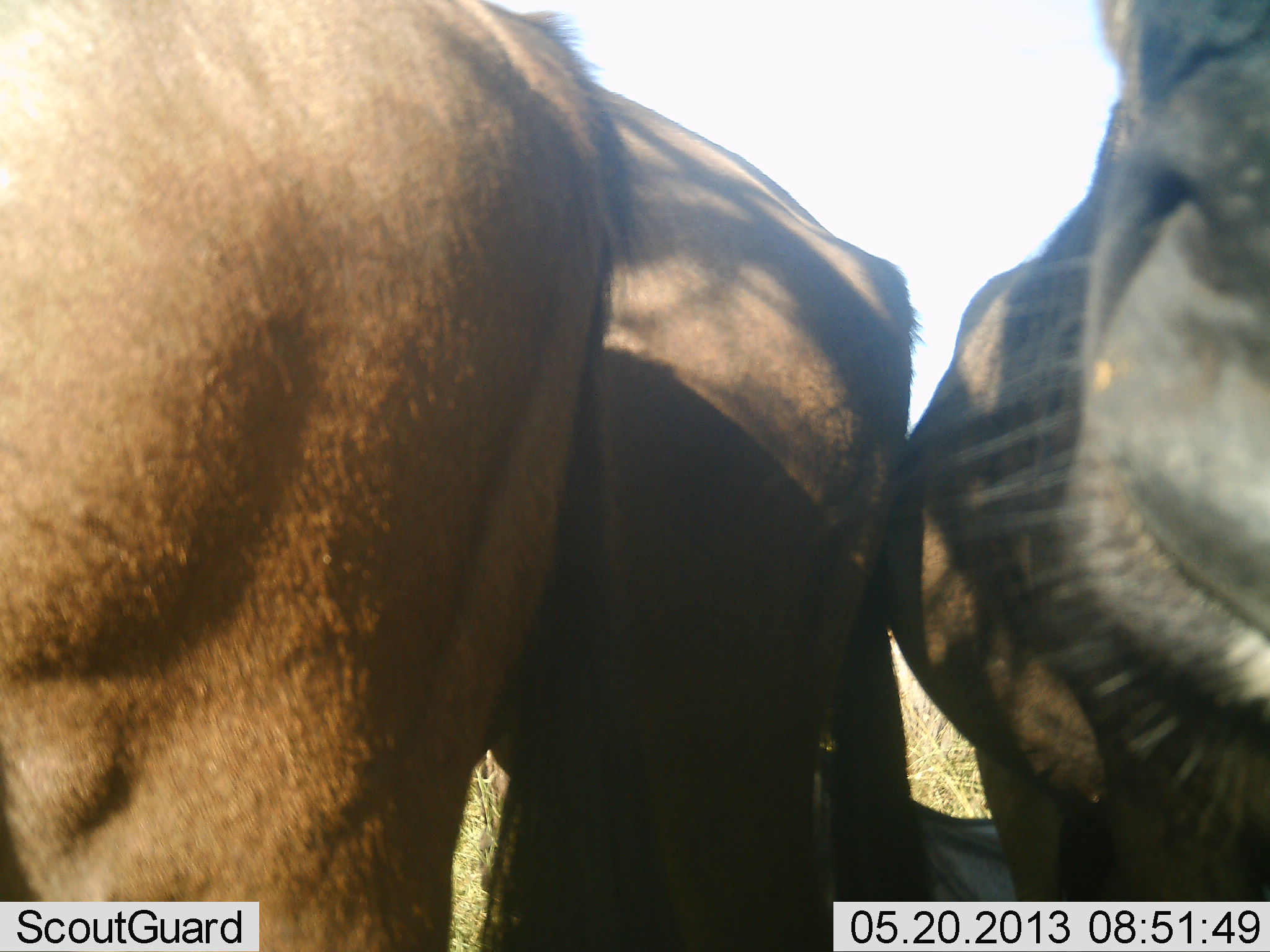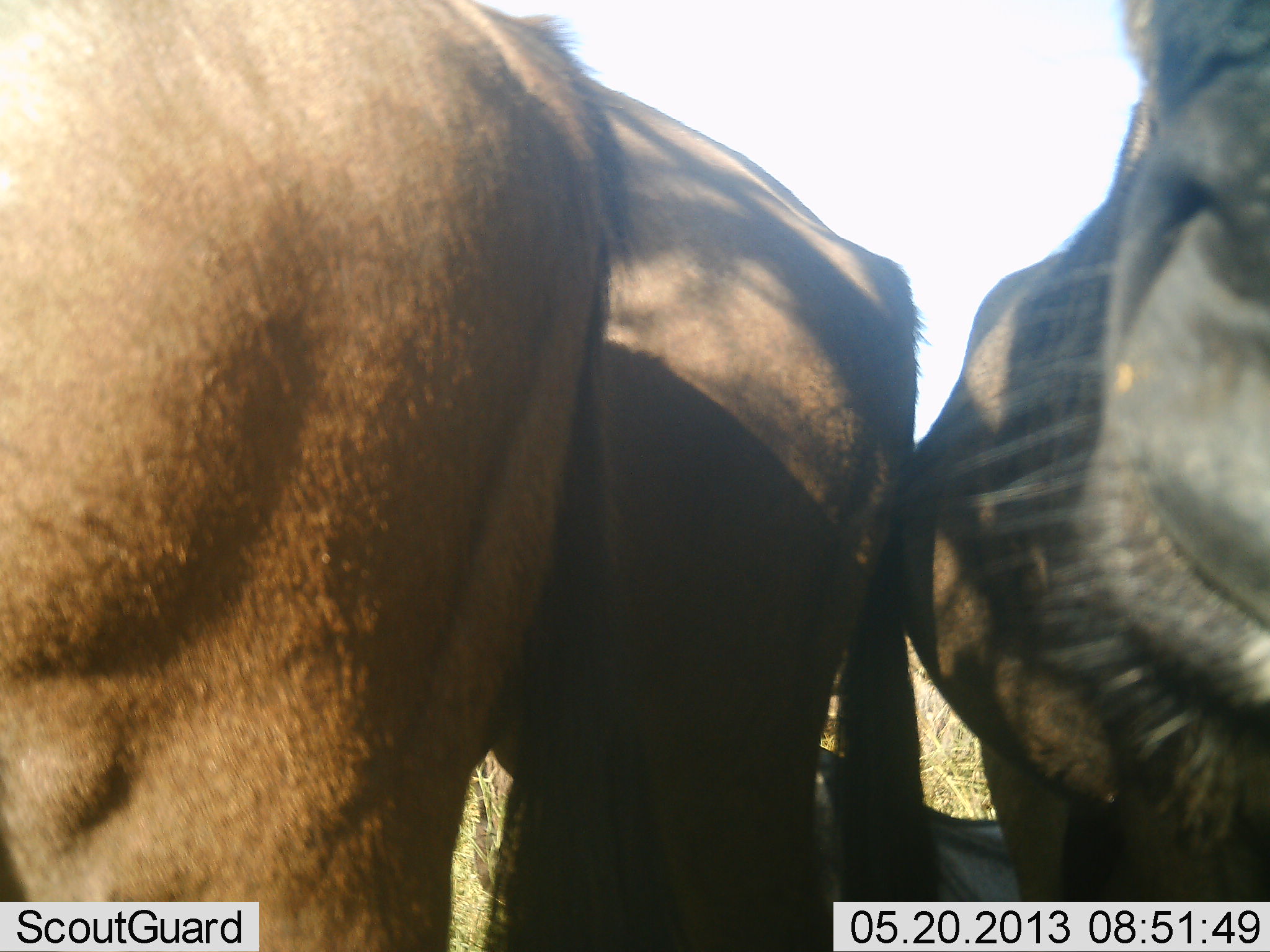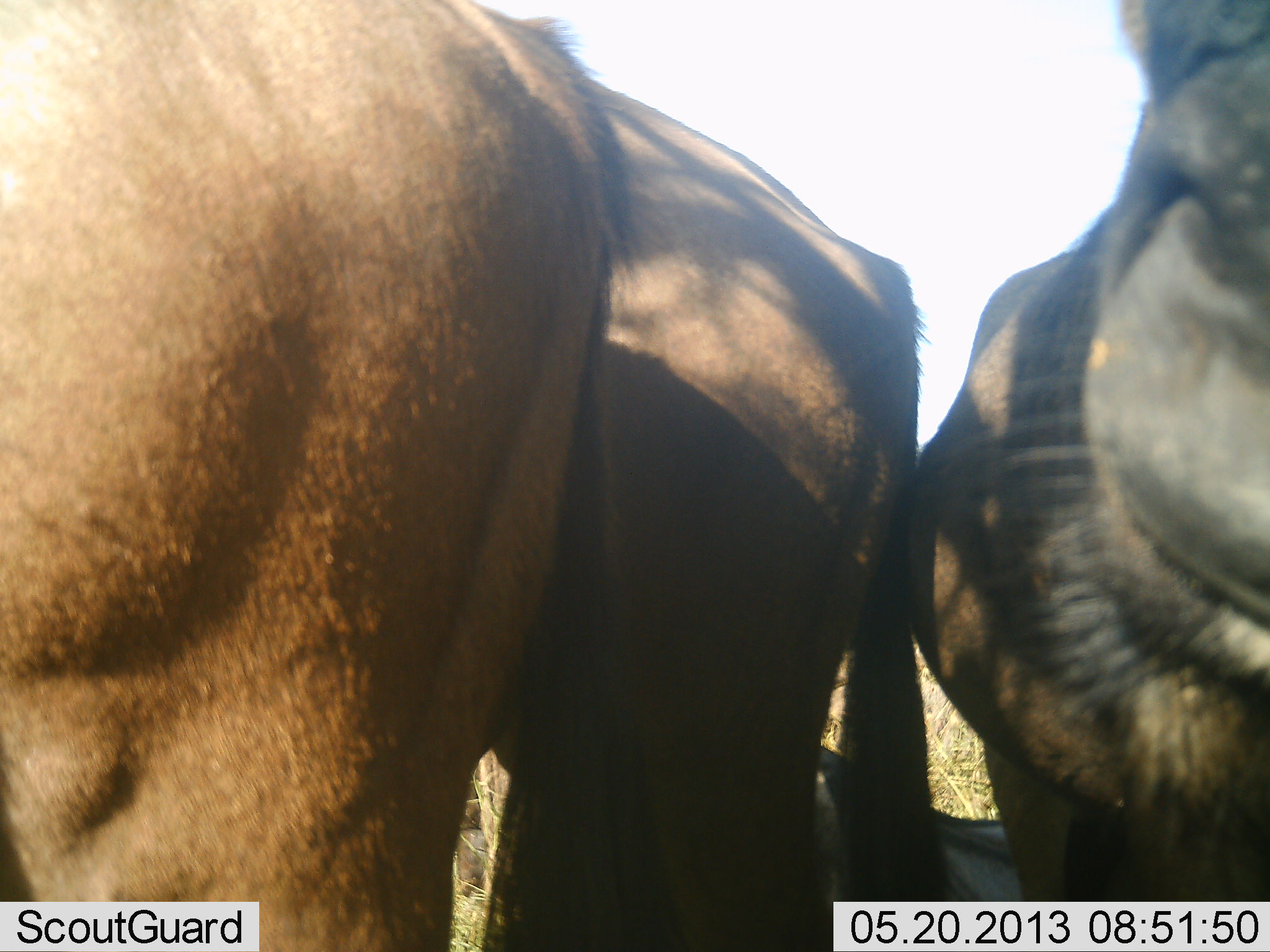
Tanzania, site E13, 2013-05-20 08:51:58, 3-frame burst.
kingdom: Animalia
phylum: Chordata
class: Mammalia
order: Artiodactyla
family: Bovidae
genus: Connochaetes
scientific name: Connochaetes taurinus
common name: blue wildebeest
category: wildebeest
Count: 3.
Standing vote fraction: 100%.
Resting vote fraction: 30%.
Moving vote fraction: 0%.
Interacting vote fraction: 0%.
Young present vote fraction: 10%.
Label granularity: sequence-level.